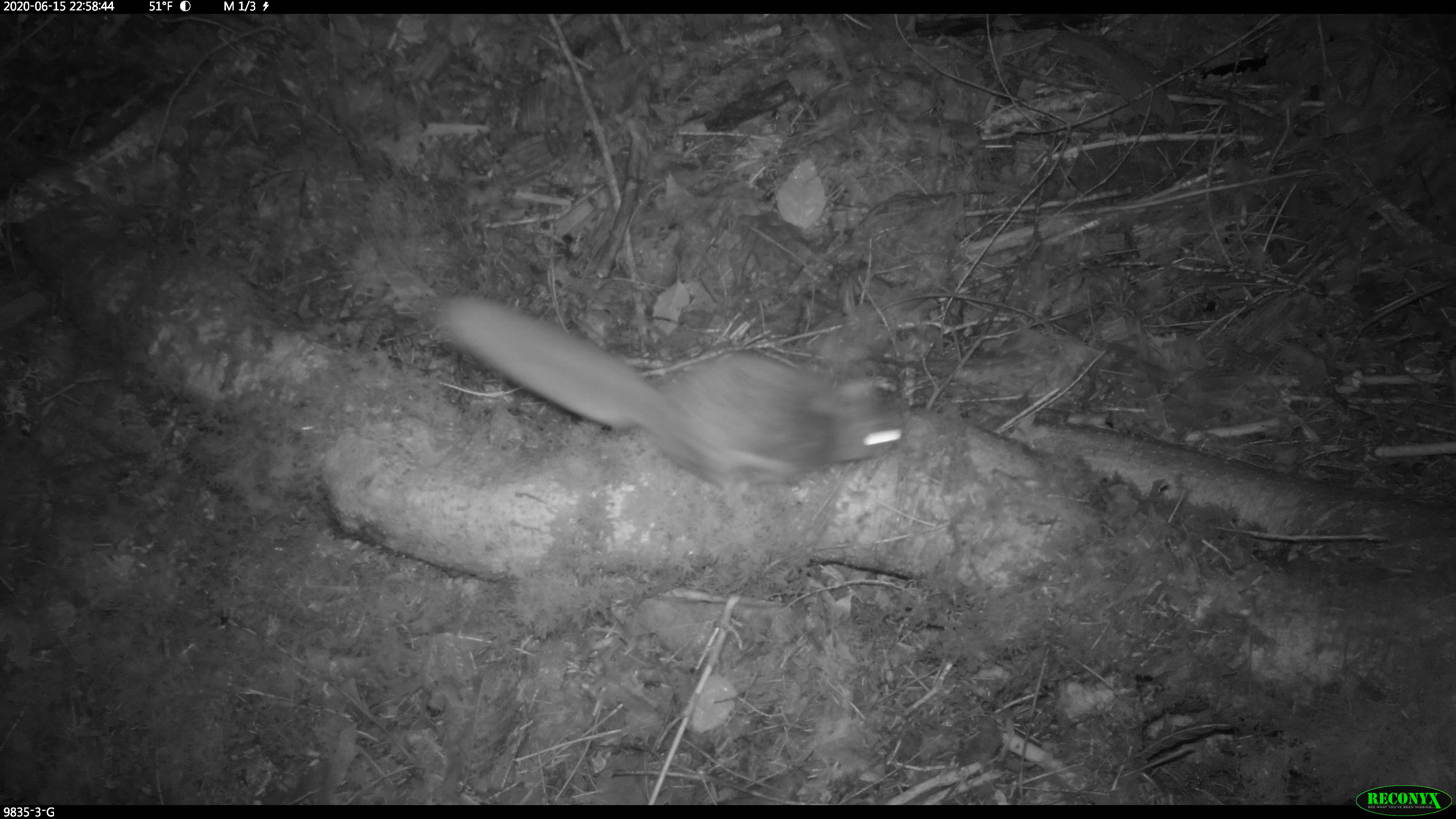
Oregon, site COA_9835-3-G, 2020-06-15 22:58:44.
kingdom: Animalia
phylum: Chordata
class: Mammalia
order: Rodentia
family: Sciuridae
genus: Glaucomys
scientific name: Glaucomys oregonensis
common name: humboldt's flying squirrel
Humboldt's flying squirrel (Glaucomys oregonensis).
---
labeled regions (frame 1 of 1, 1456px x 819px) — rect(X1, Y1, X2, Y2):
humboldt's flying squirrel: rect(431, 289, 917, 499)